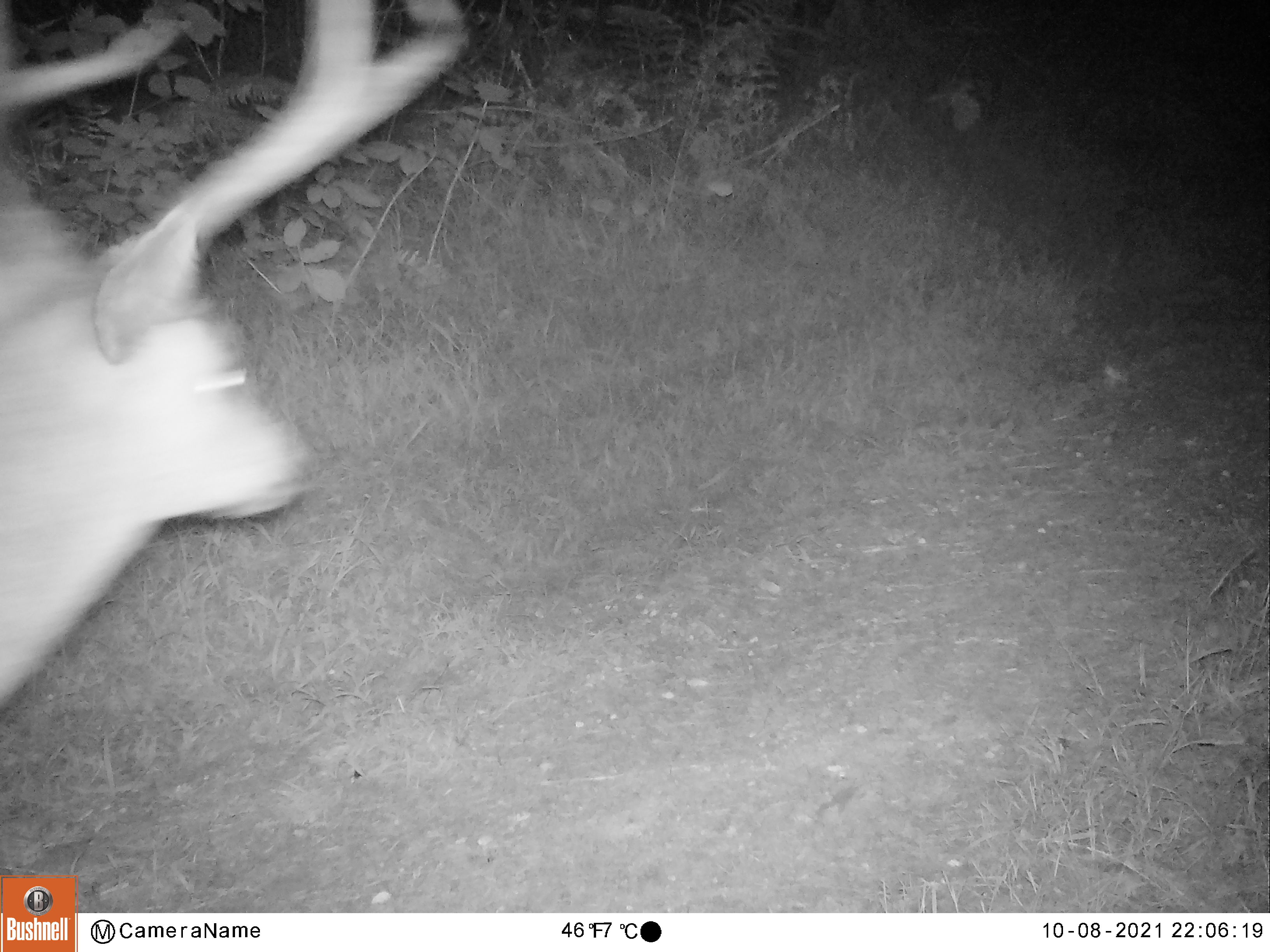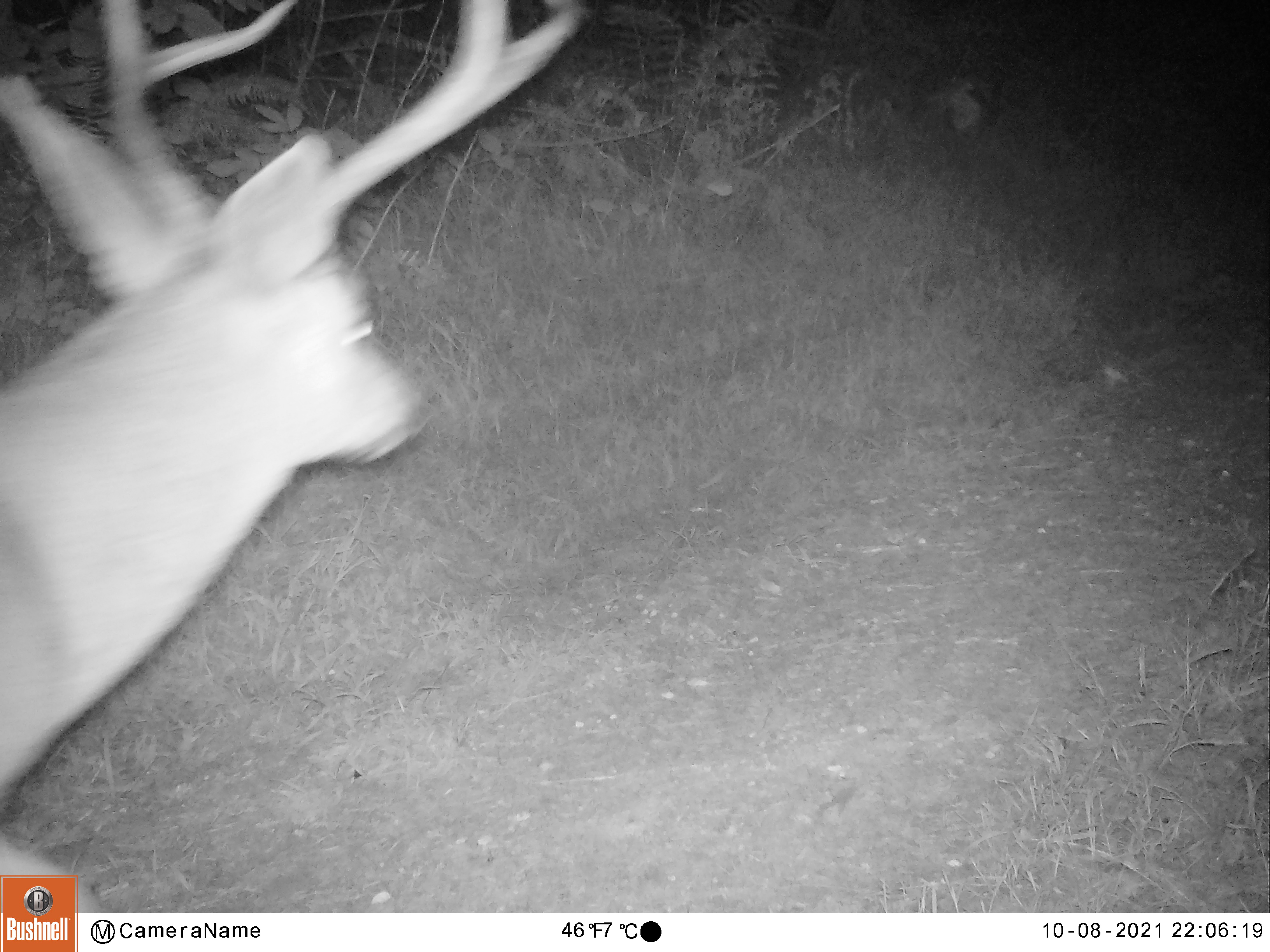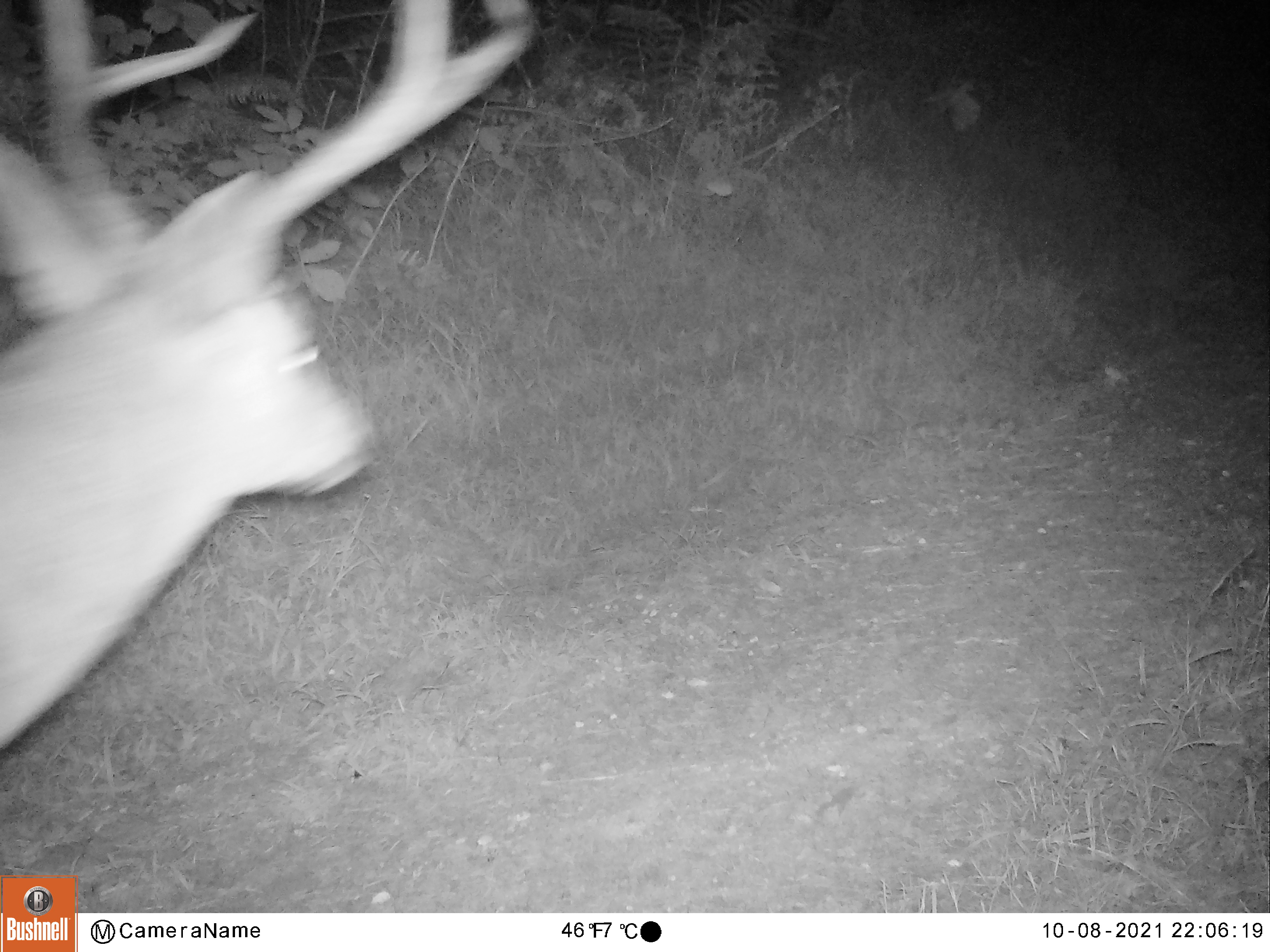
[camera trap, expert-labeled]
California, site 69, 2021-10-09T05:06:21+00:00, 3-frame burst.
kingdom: Animalia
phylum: Chordata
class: Mammalia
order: Artiodactyla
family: Cervidae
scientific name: Cervidae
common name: elk or deer